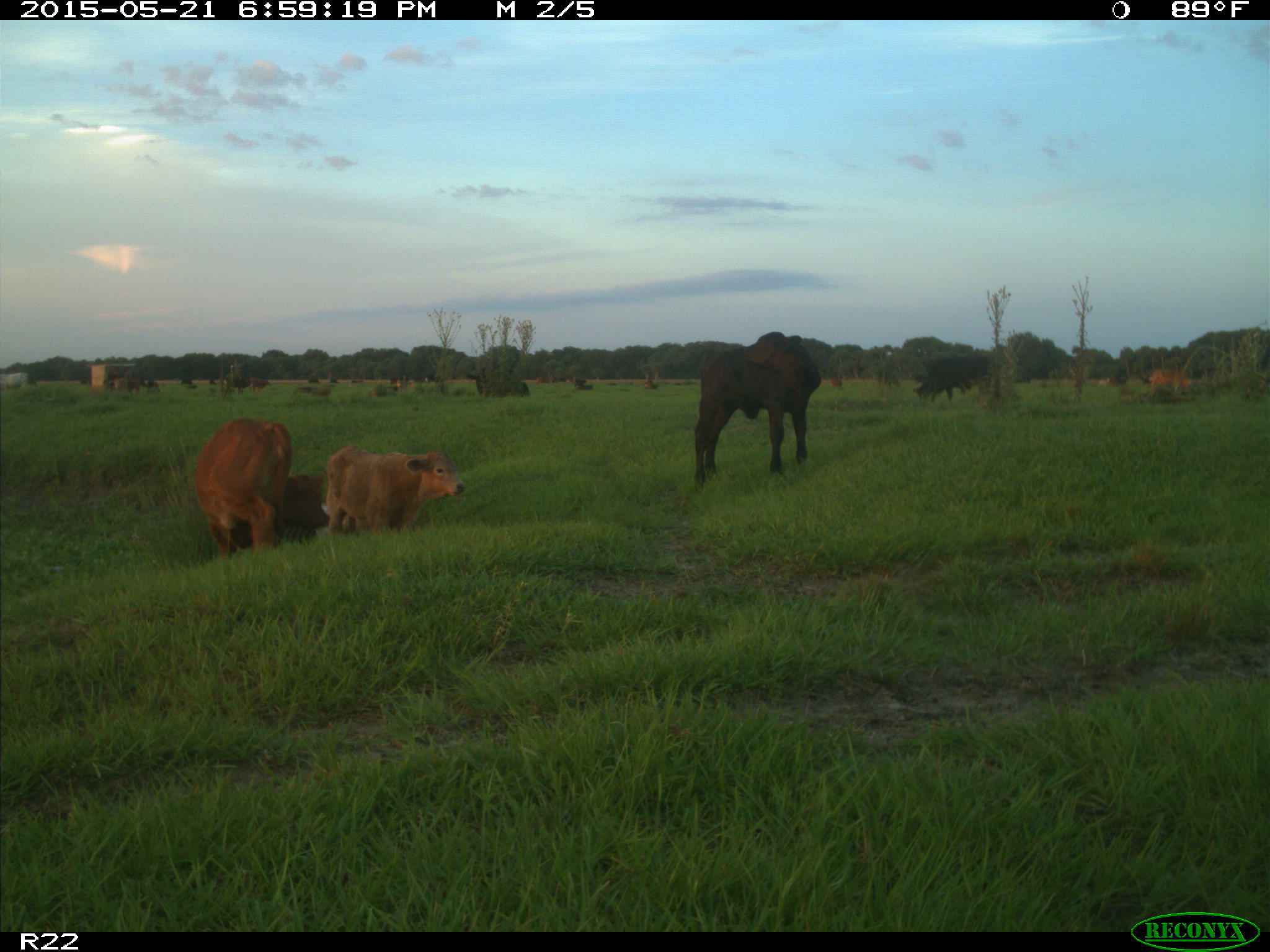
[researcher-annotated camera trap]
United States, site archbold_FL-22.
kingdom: Animalia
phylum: Chordata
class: Mammalia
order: Artiodactyla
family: Bovidae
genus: Bos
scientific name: Bos taurus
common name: domestic cow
Bos taurus (domestic cow).